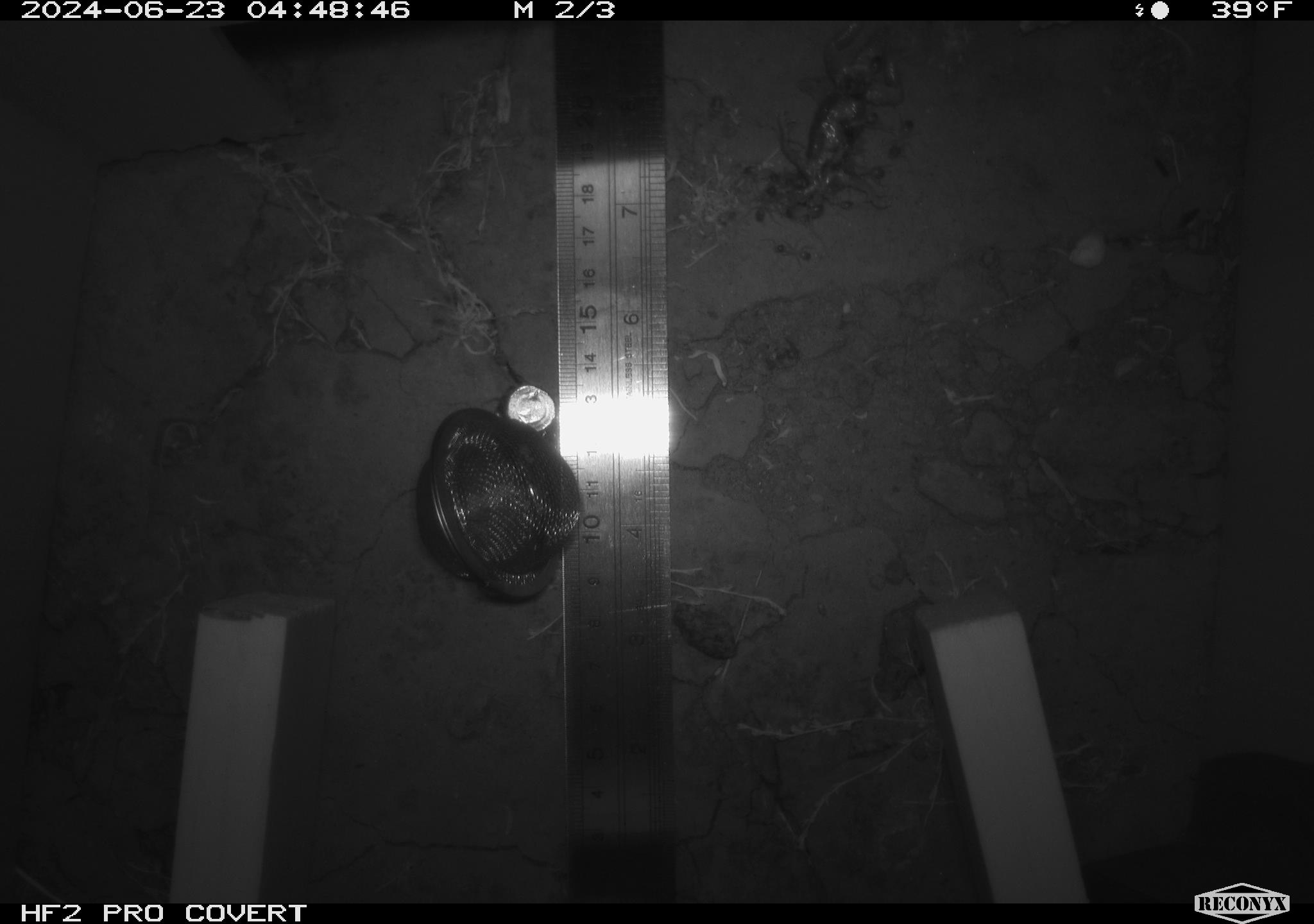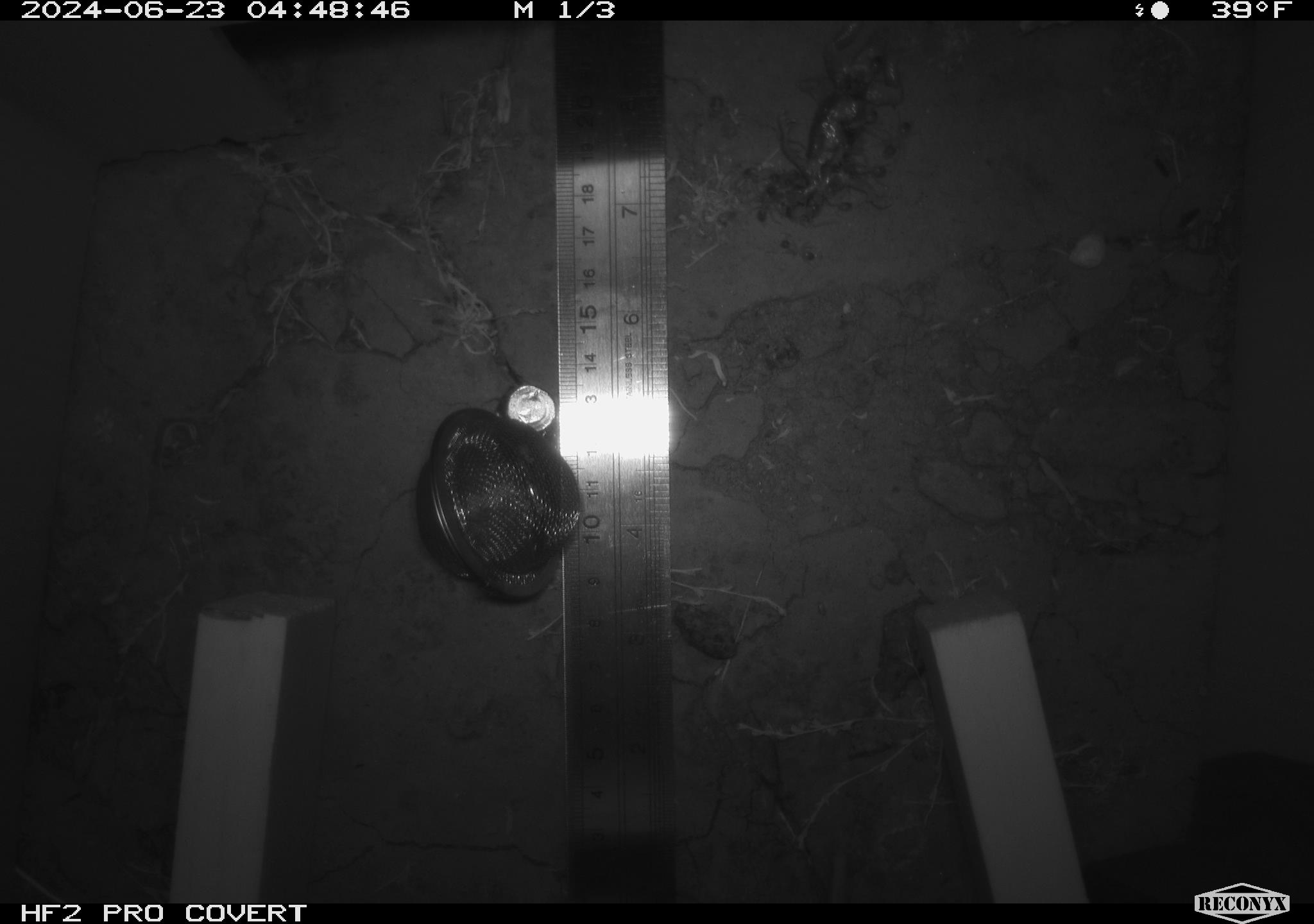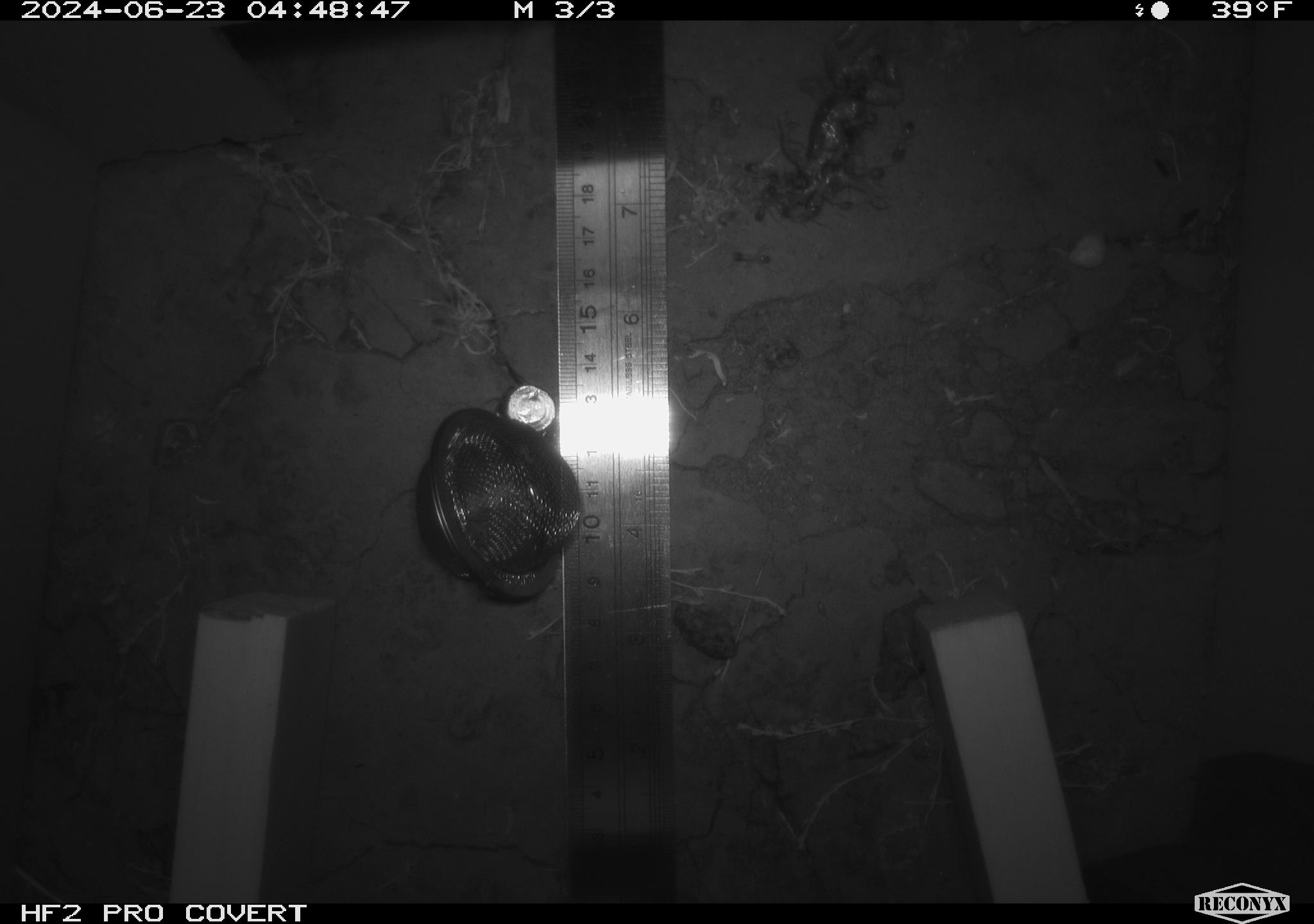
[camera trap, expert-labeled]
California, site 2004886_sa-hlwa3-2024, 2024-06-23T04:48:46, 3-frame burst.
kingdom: Animalia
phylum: Arthropoda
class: Insecta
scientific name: Insecta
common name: insect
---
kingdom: Animalia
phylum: Chordata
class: Reptilia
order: Squamata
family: Phrynosomatidae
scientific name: Phrynosomatidae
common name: phrynosomatid lizards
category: phrynosomatidae family